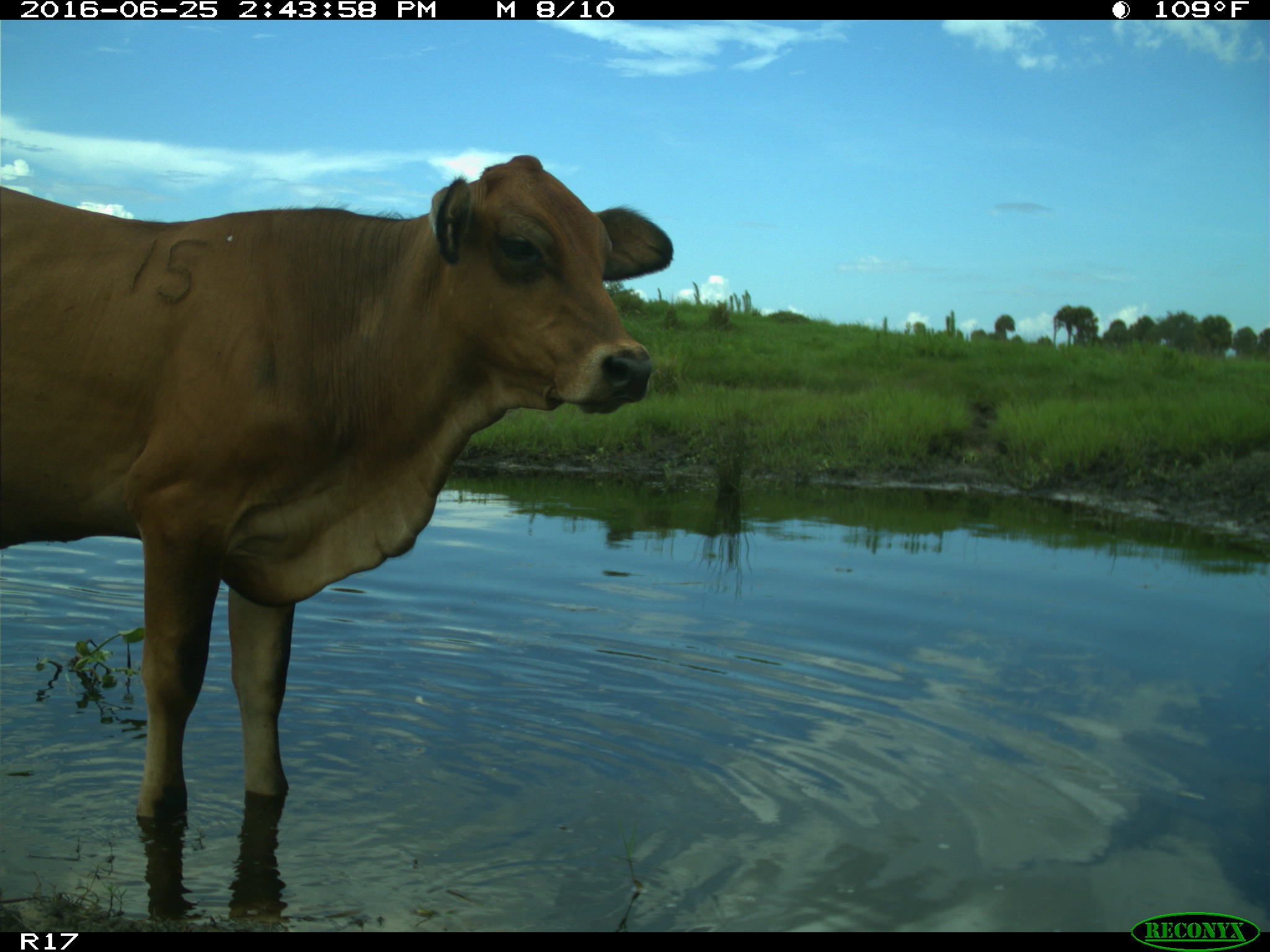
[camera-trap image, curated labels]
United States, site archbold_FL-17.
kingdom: Animalia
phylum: Chordata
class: Mammalia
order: Artiodactyla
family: Bovidae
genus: Bos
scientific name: Bos taurus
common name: domestic cow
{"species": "Bos taurus (domestic cow)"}